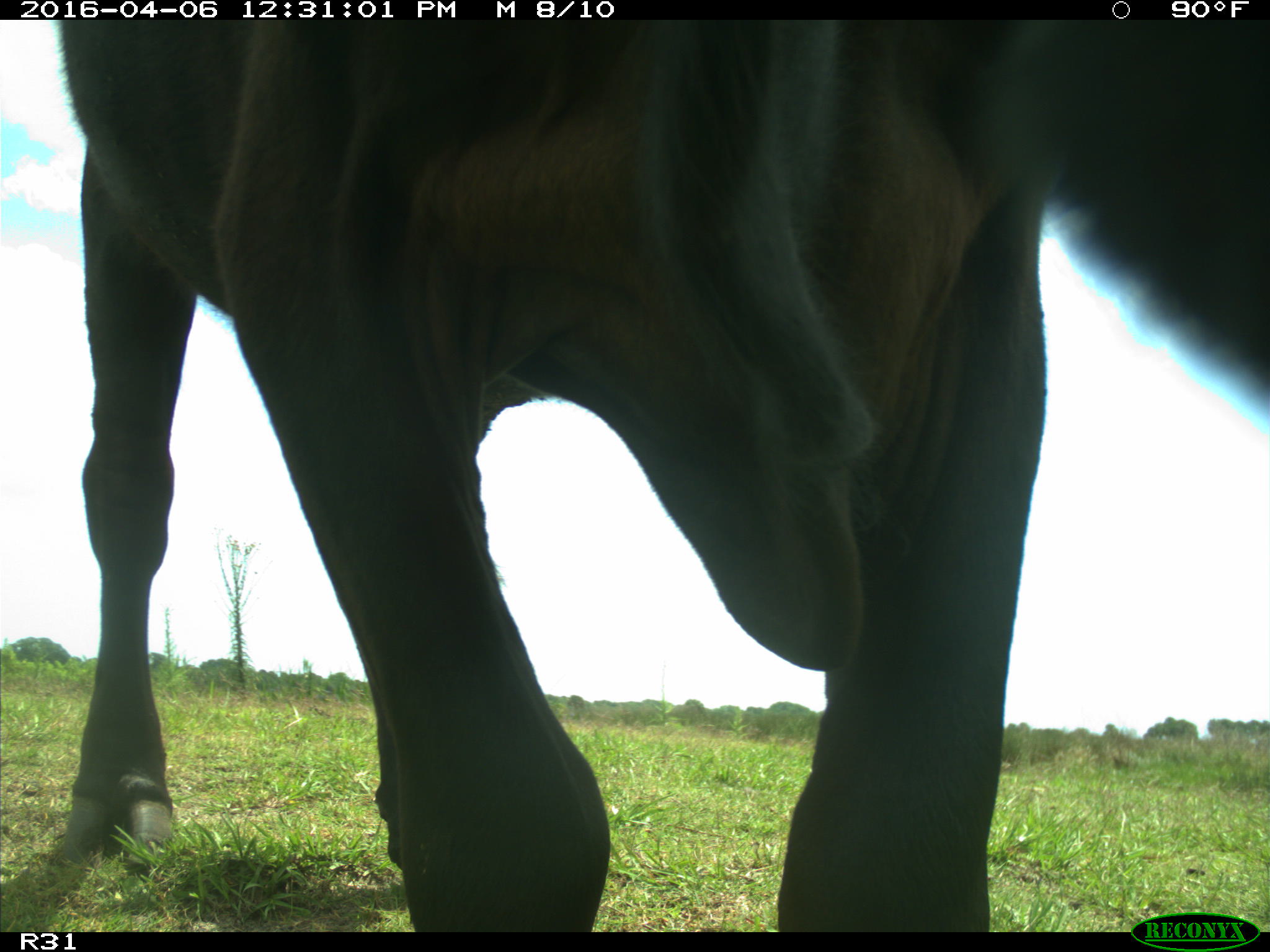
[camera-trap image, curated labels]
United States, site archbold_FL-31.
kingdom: Animalia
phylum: Chordata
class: Mammalia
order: Artiodactyla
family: Bovidae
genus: Bos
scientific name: Bos taurus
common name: domestic cow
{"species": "Bos taurus (domestic cow)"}